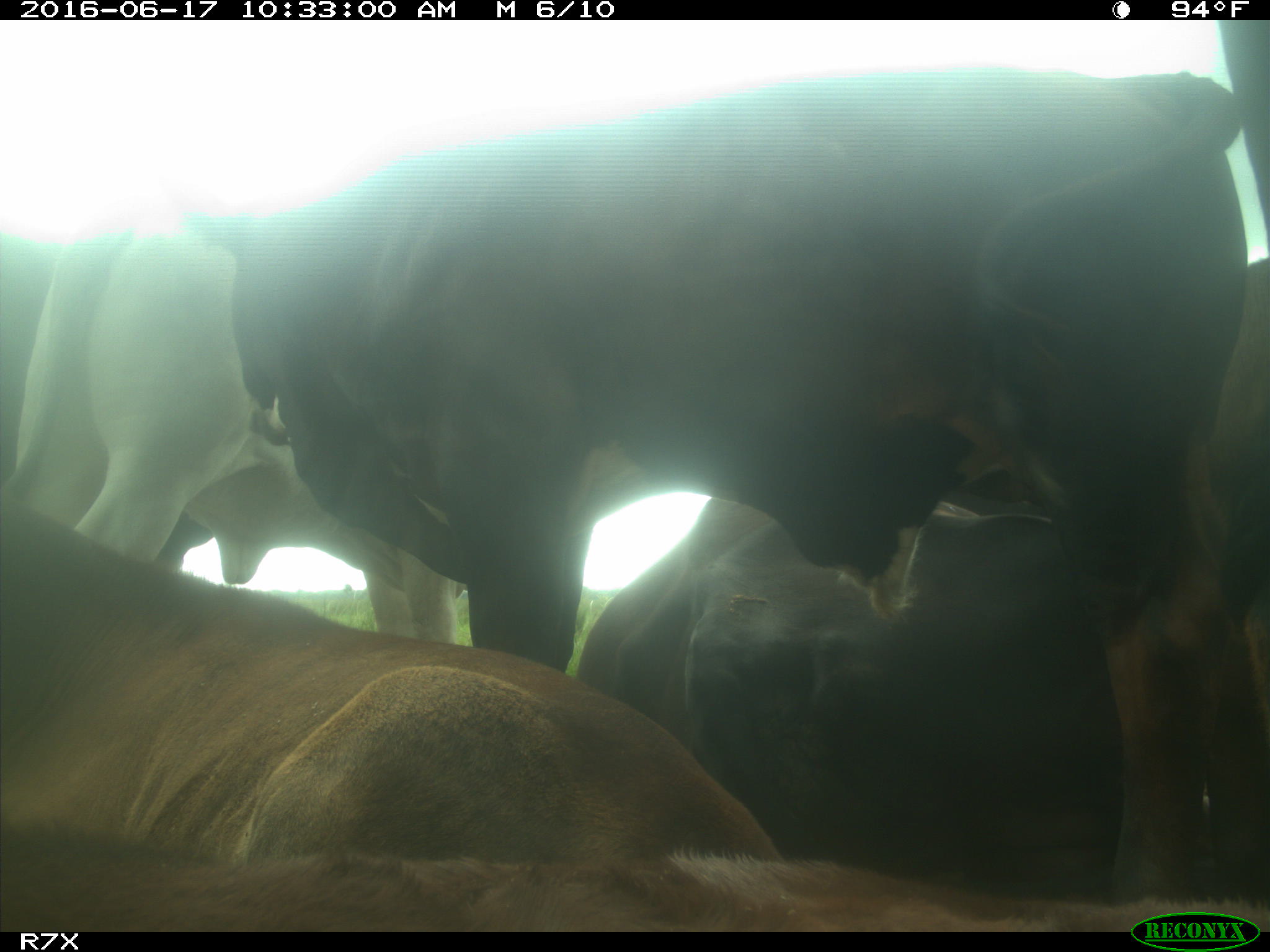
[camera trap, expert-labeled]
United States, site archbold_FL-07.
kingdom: Animalia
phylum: Chordata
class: Mammalia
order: Artiodactyla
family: Bovidae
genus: Bos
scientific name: Bos taurus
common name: domestic cow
Bos taurus (domestic cow).